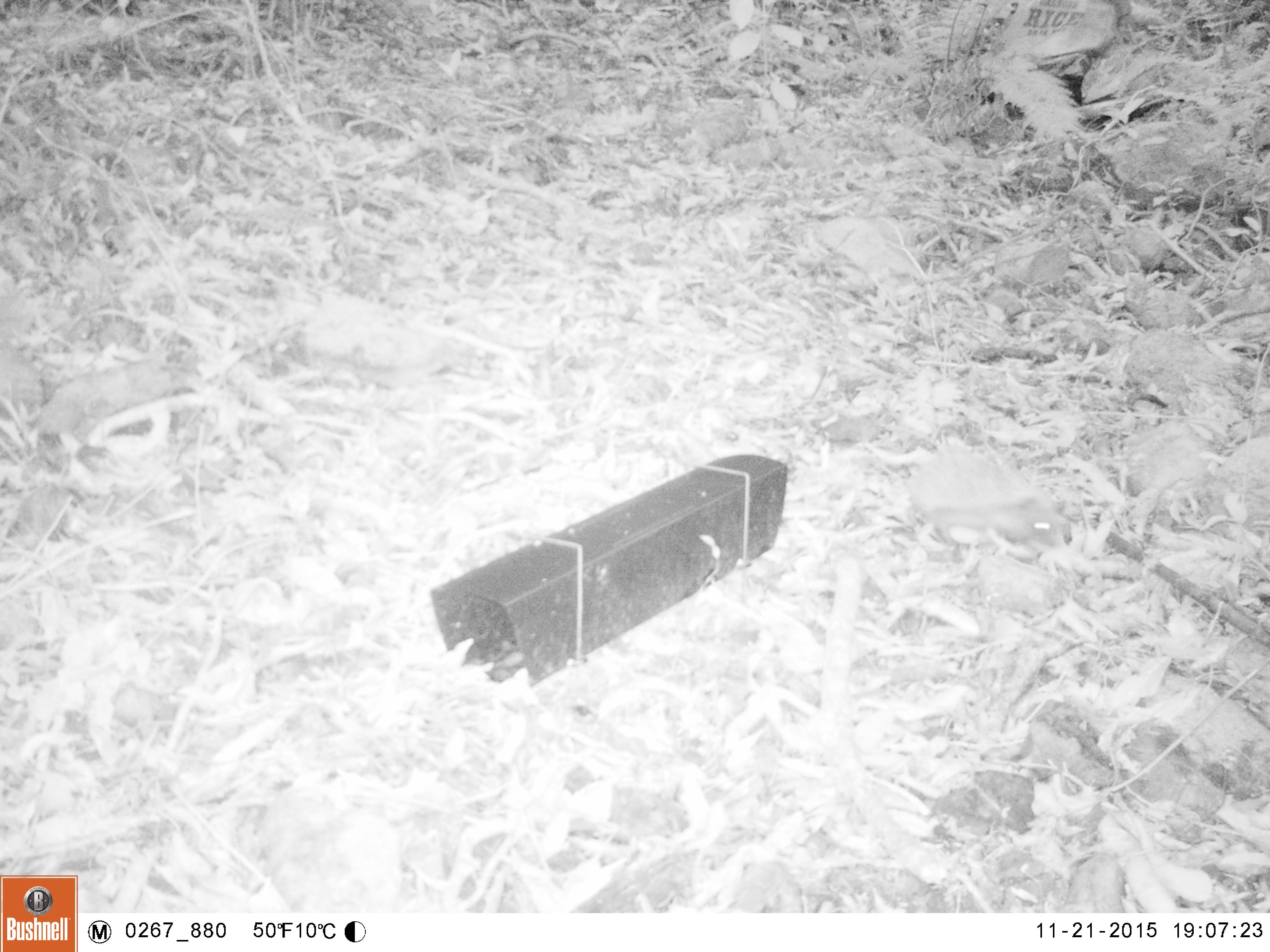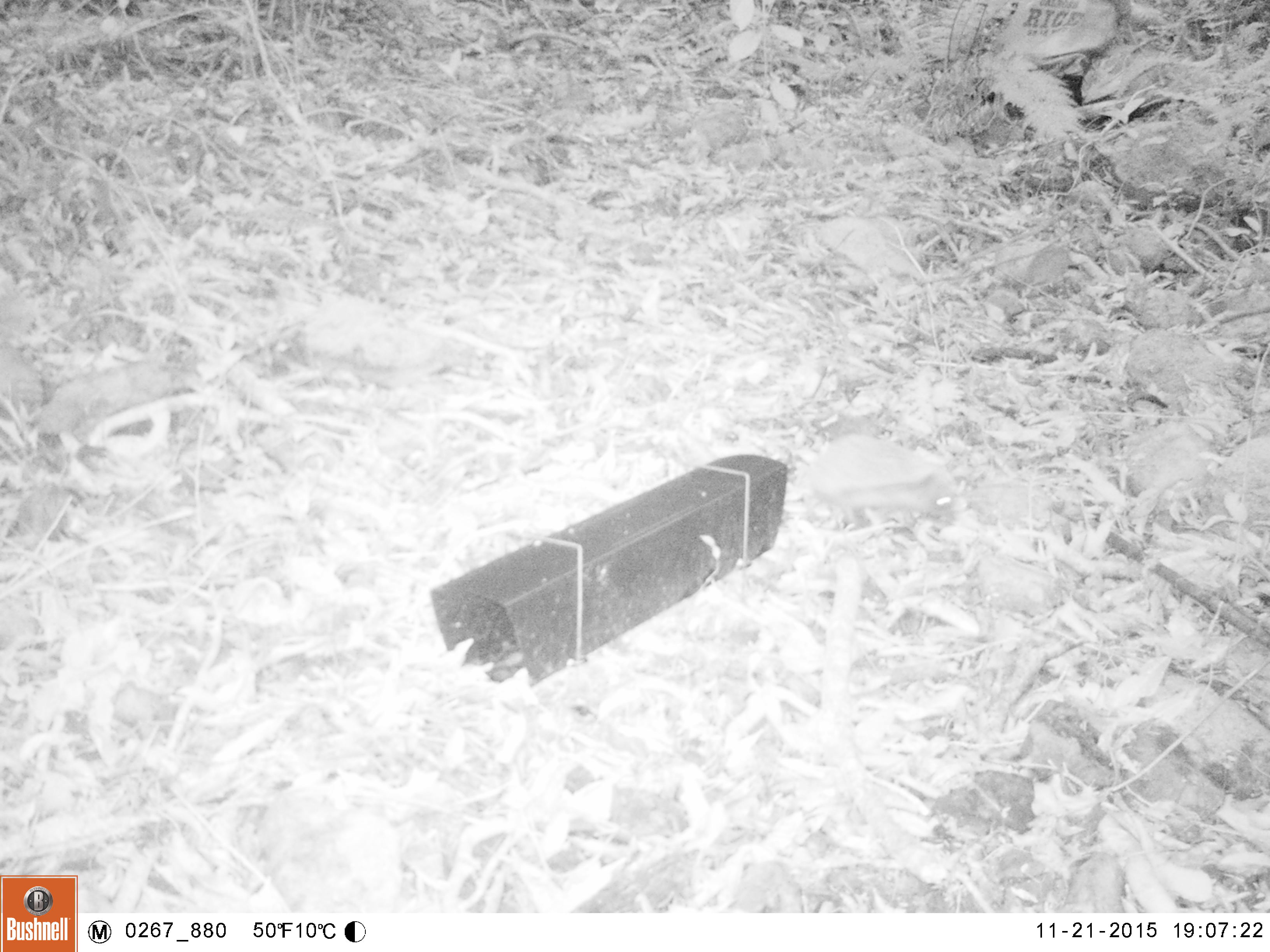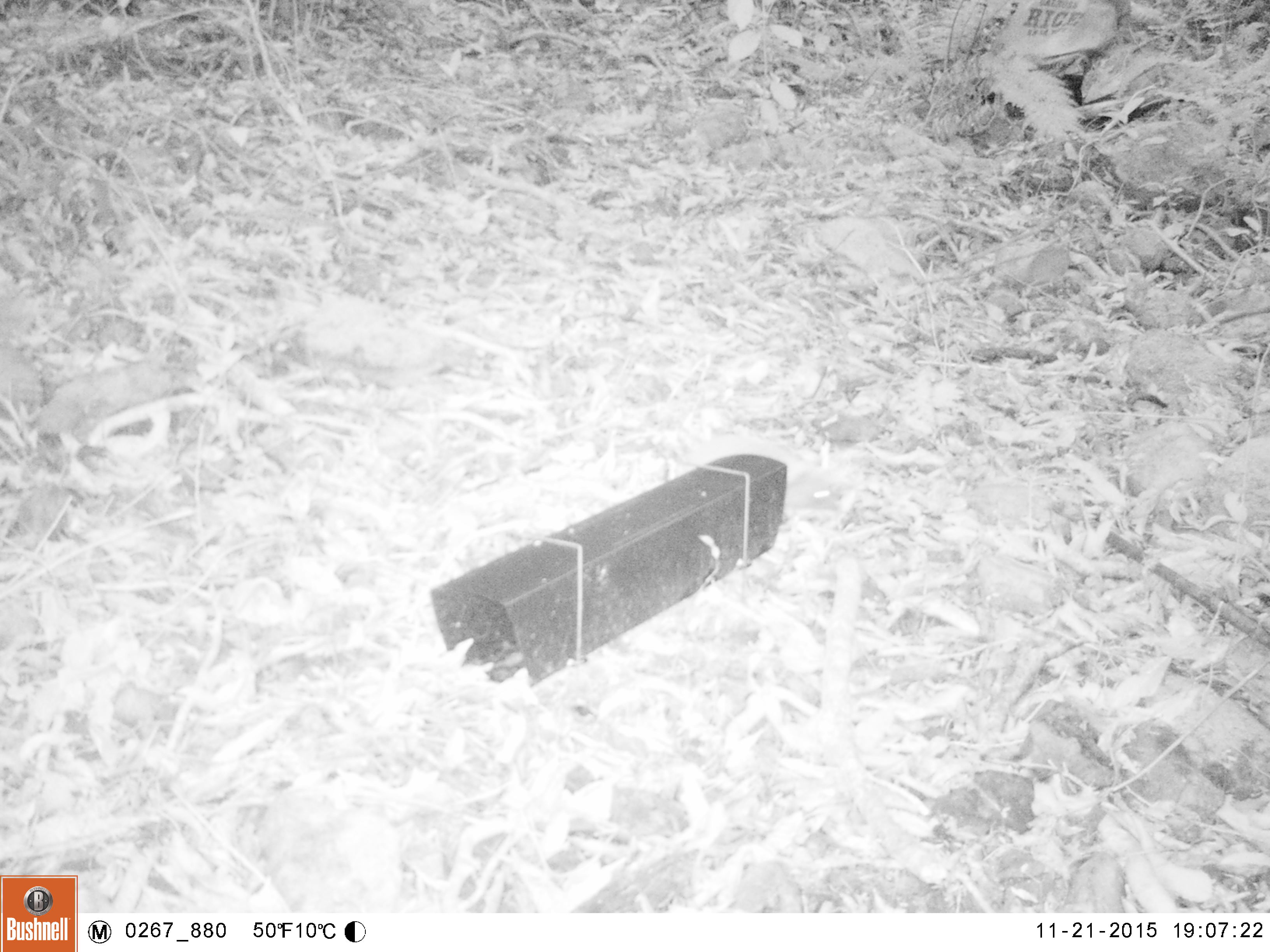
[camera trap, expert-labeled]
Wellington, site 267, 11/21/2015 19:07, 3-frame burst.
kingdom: Animalia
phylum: Chordata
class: Mammalia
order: Eulipotyphla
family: Erinaceidae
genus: Erinaceus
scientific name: Erinaceus europaeus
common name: hedgehog